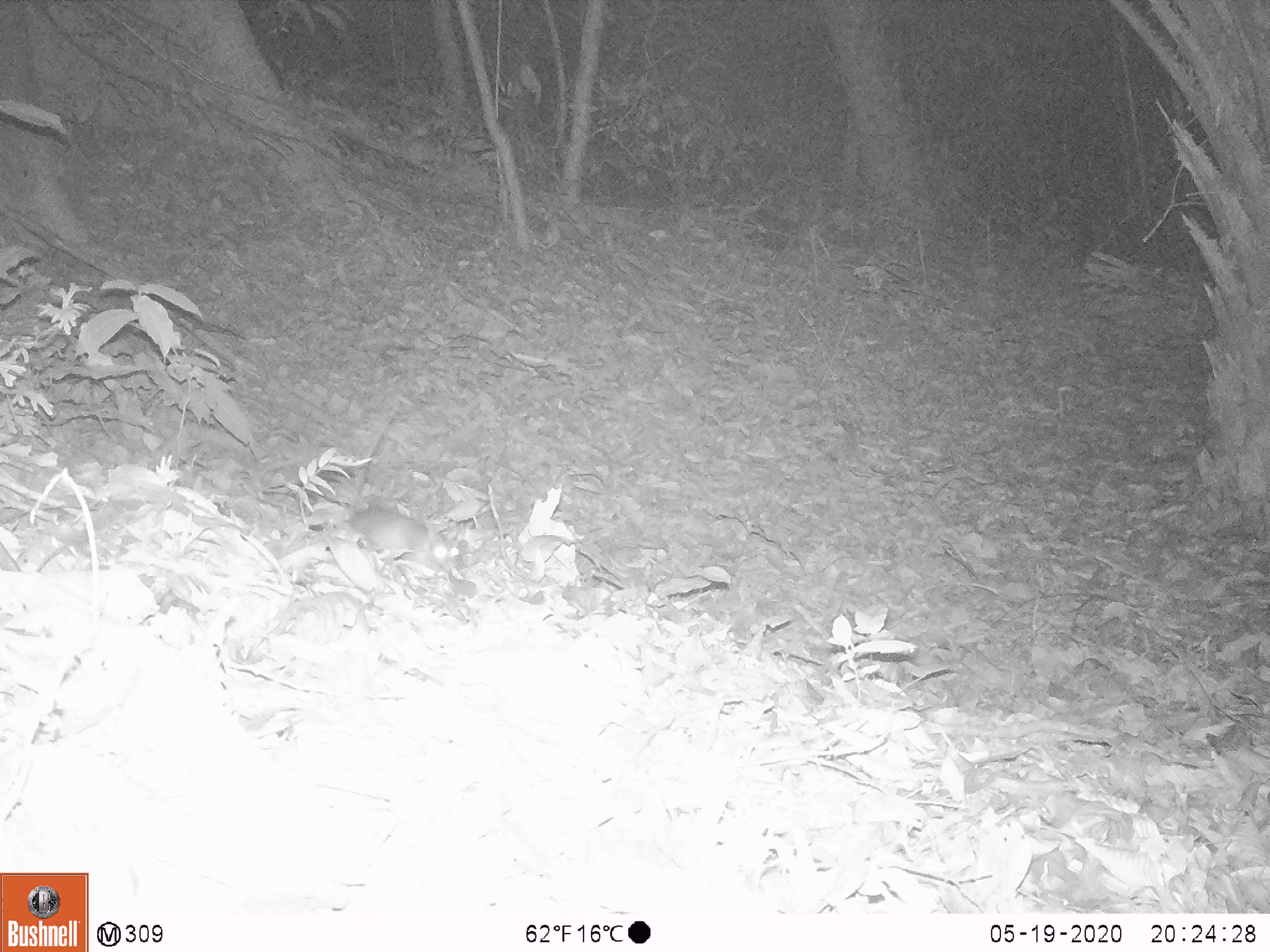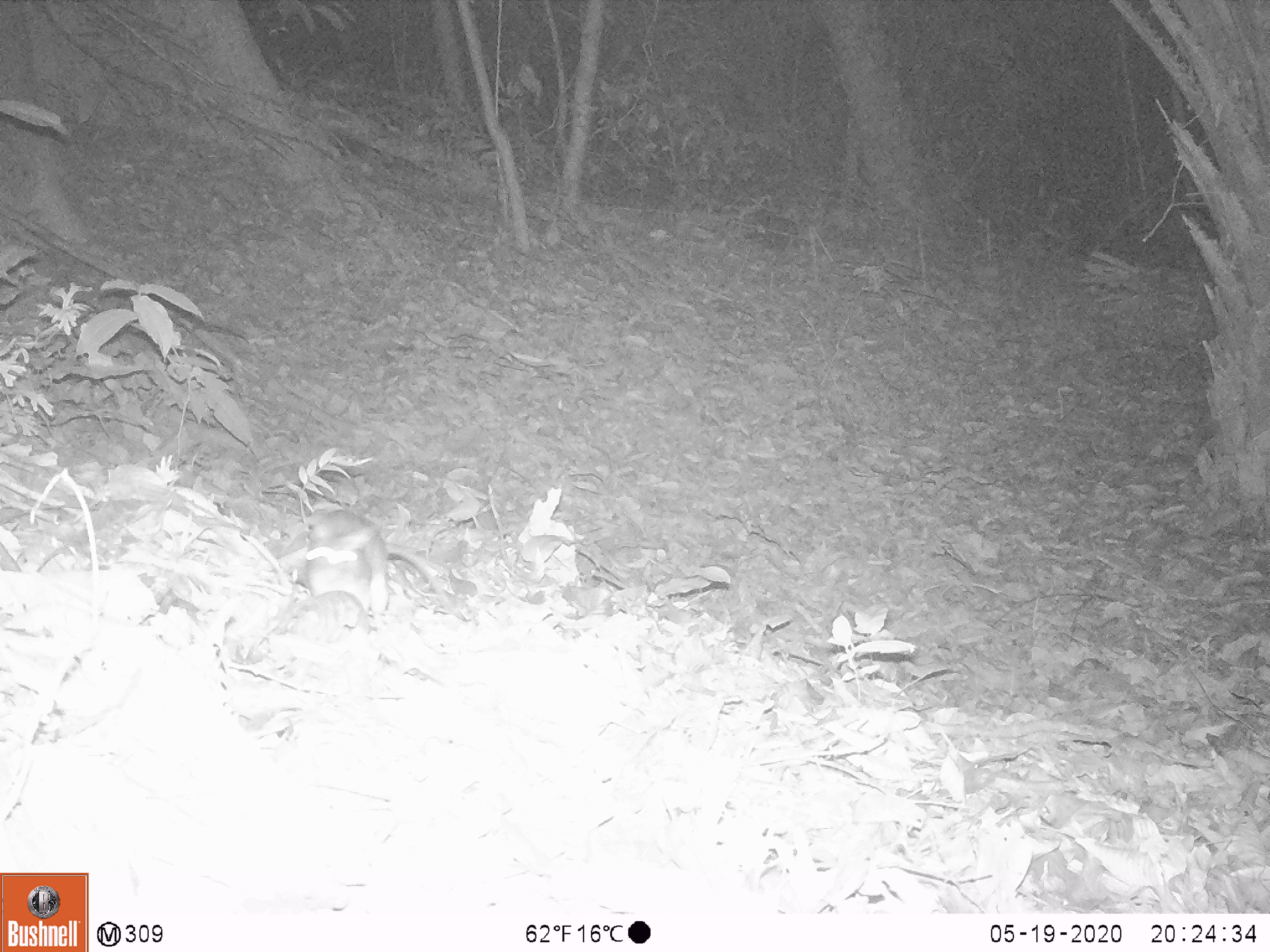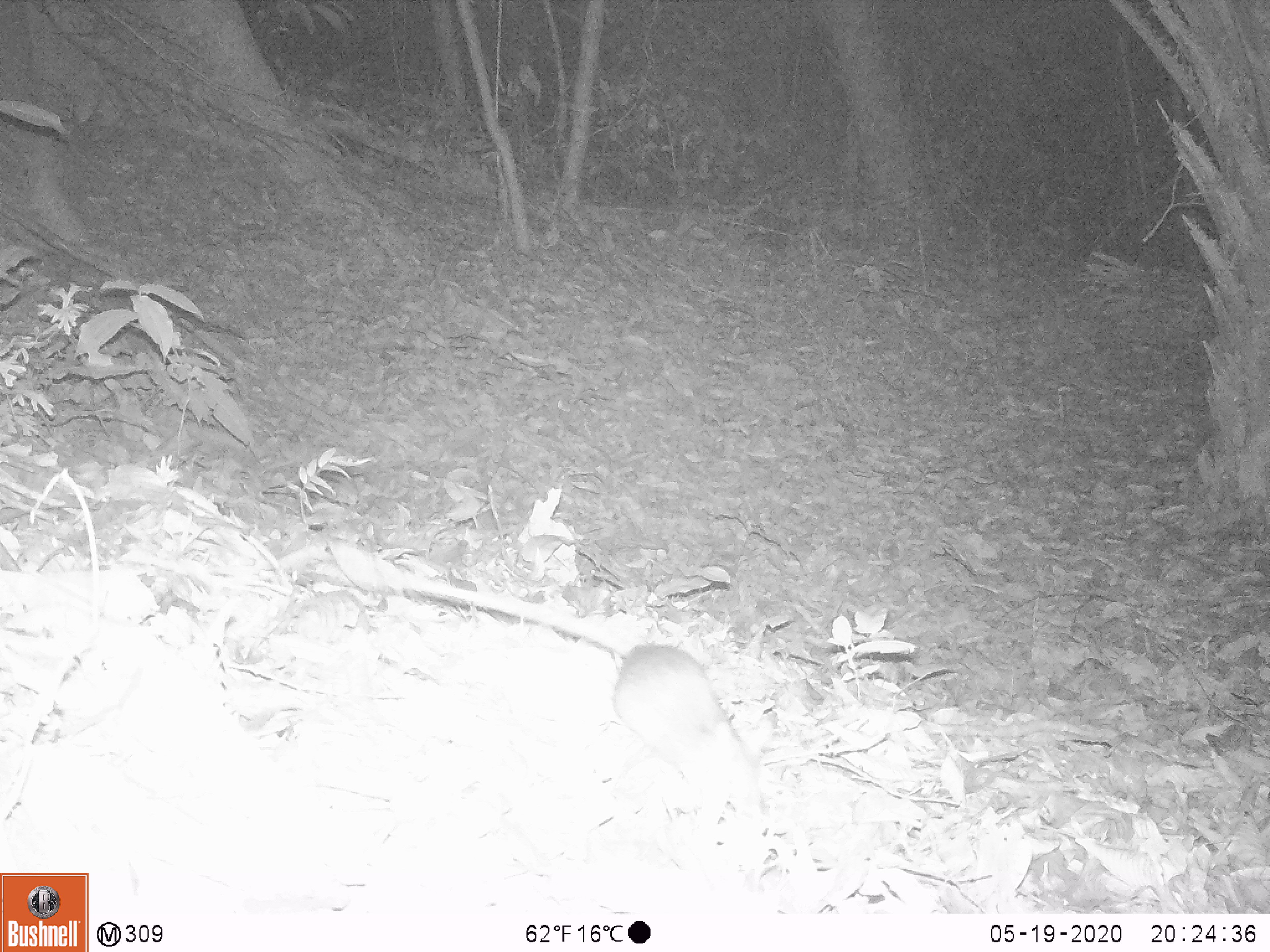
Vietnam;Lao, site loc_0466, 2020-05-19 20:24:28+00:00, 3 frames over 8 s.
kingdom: Animalia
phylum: Chordata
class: Mammalia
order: Rodentia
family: Muridae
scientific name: Muridae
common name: old-world mice and rats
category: unidentified murid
Unidentified murid (old-world mice and rats) (Muridae). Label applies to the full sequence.